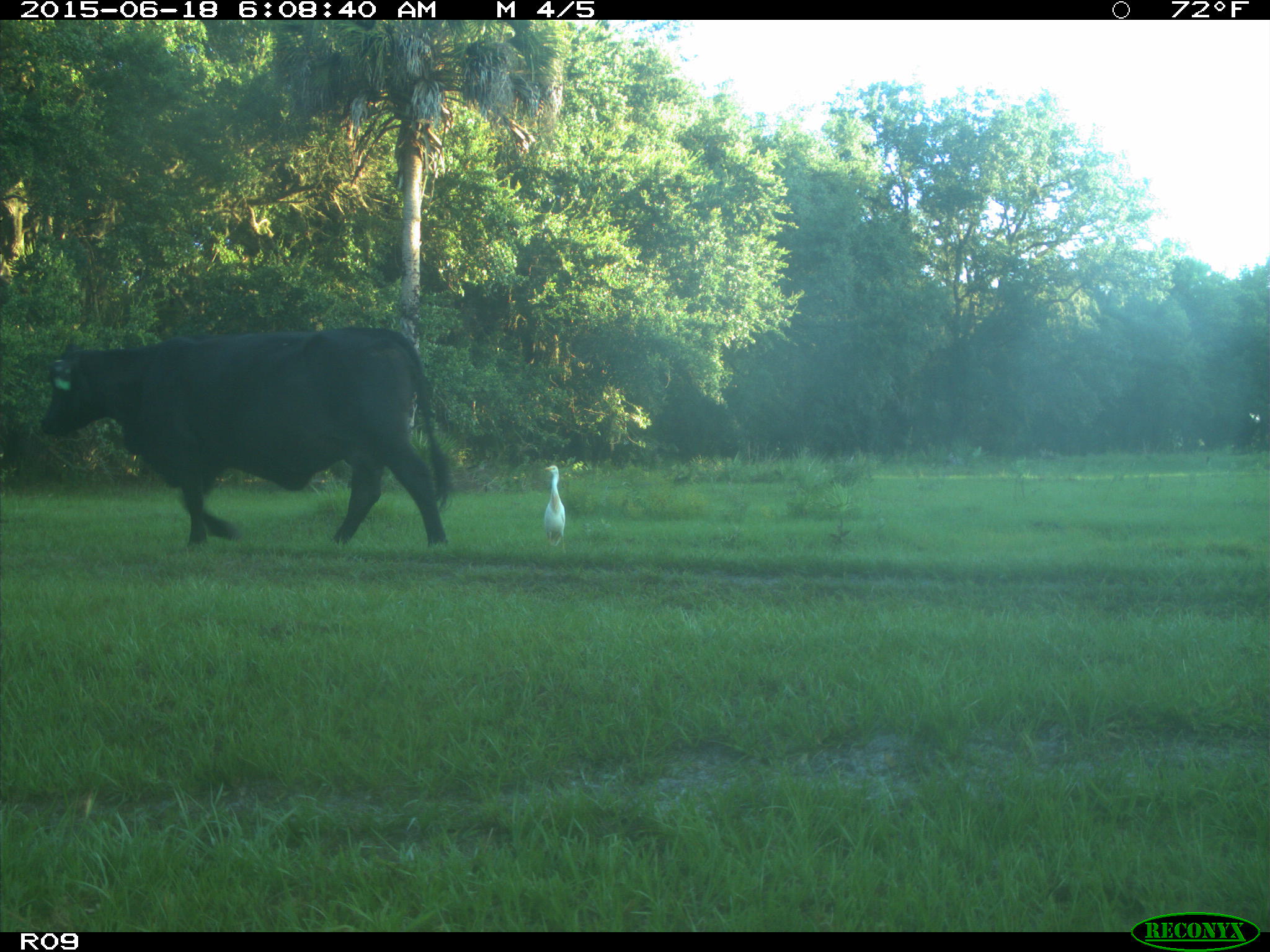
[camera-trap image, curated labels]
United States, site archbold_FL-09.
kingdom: Animalia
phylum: Chordata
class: Mammalia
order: Artiodactyla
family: Bovidae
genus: Bos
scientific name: Bos taurus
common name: domestic cow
Bos taurus (domestic cow).